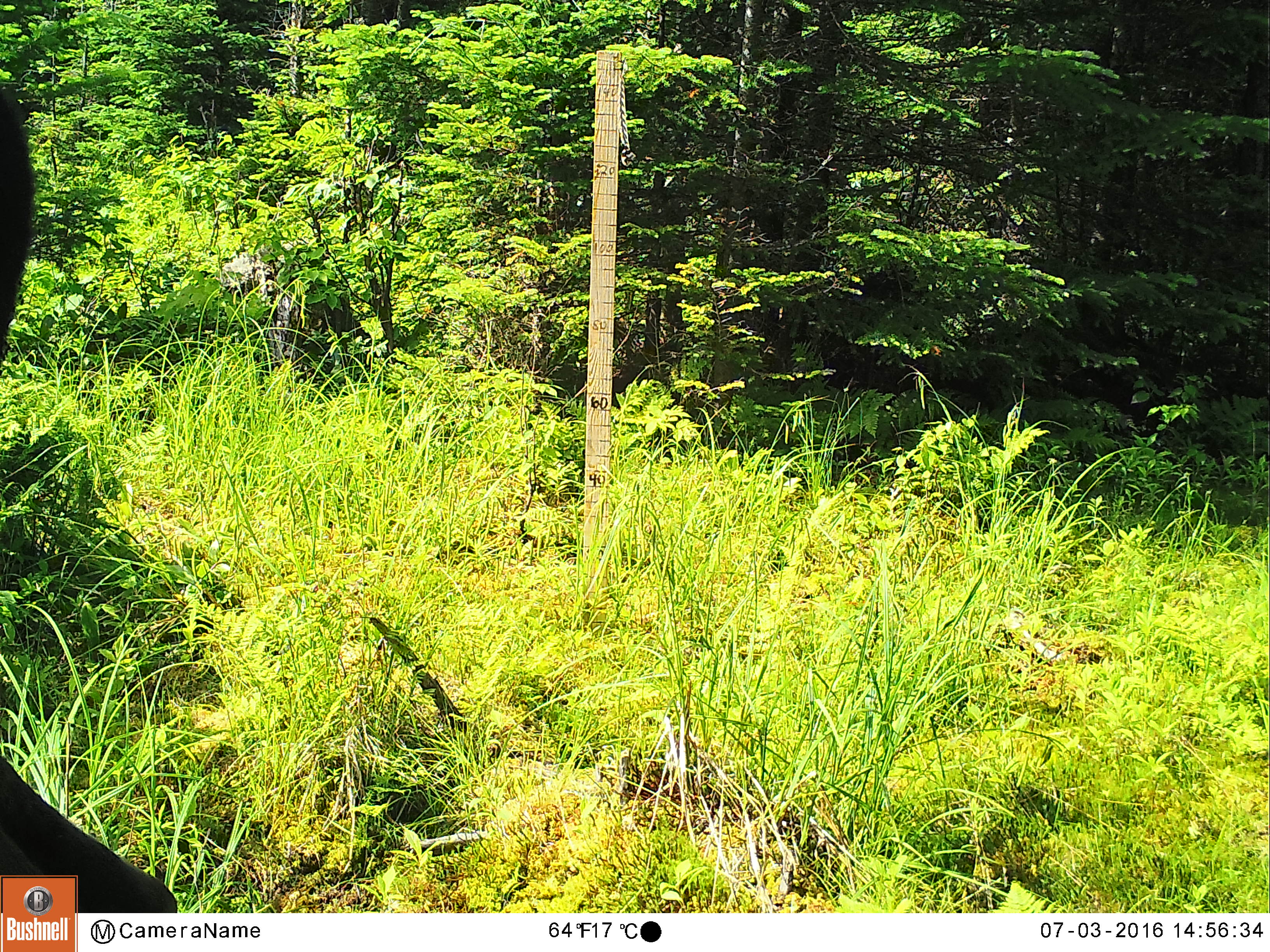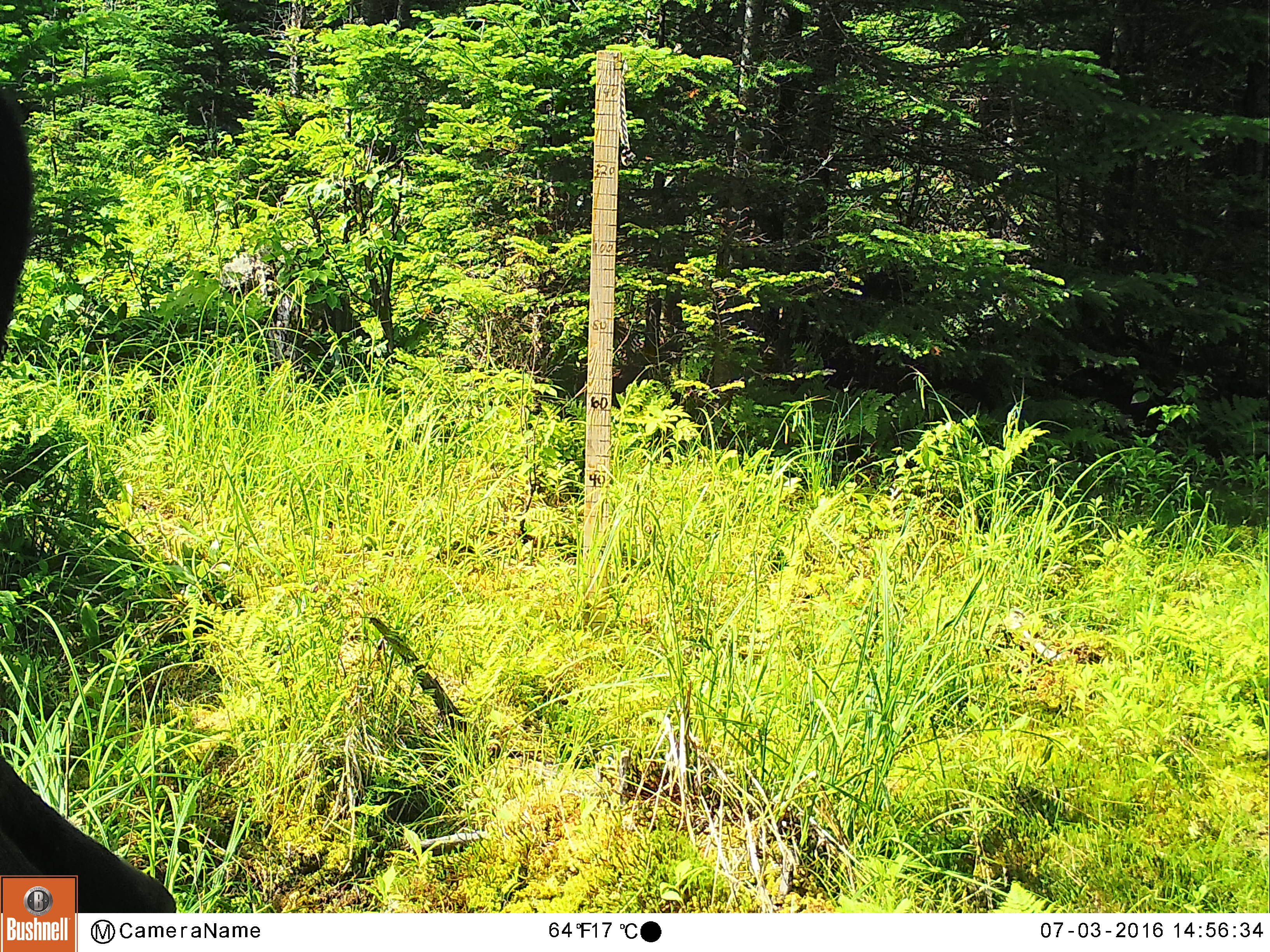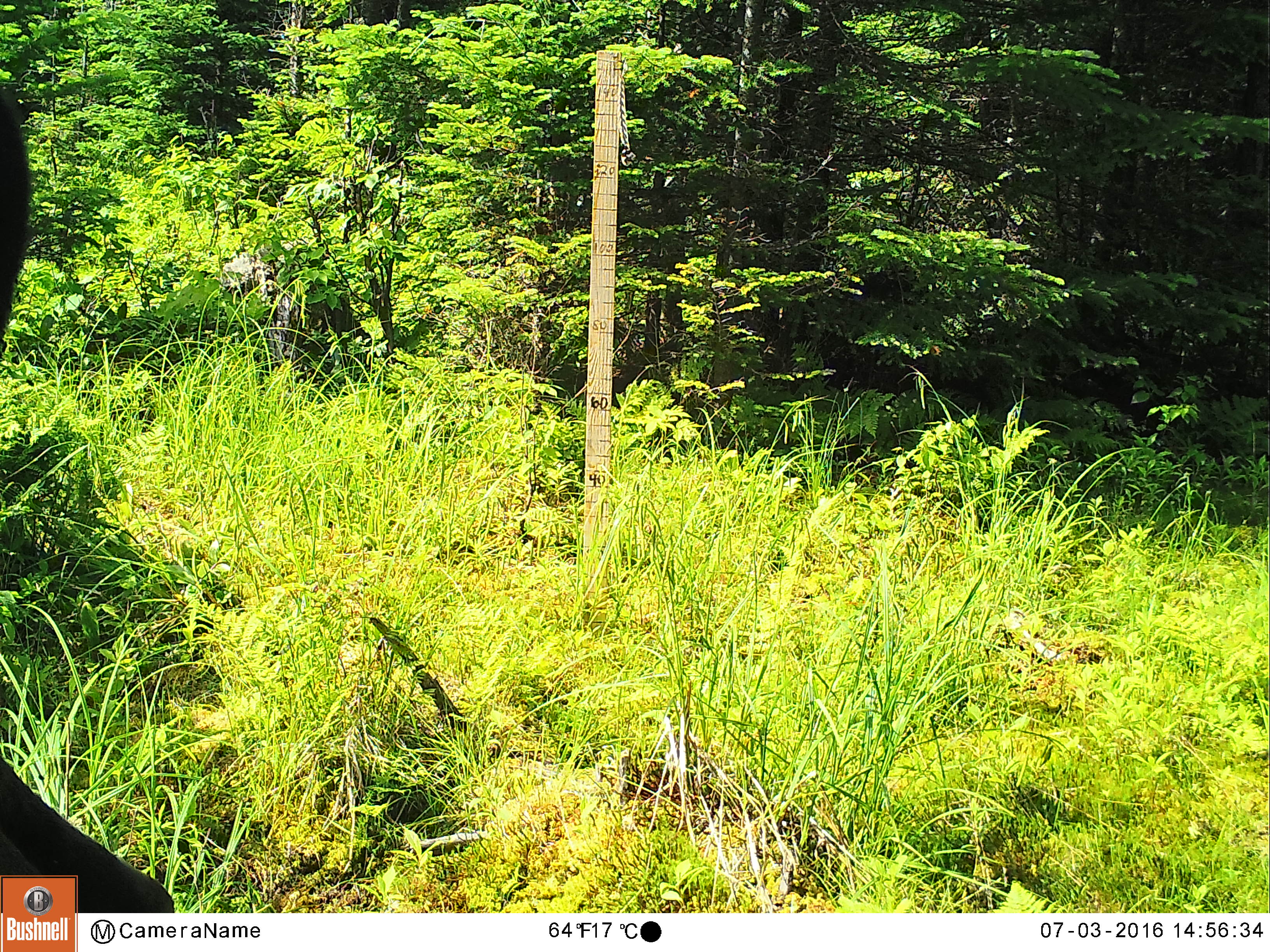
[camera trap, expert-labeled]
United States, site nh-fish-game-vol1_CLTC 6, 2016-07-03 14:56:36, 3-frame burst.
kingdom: Animalia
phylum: Chordata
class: Mammalia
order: Artiodactyla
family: Cervidae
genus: Alces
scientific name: Alces alces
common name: moose